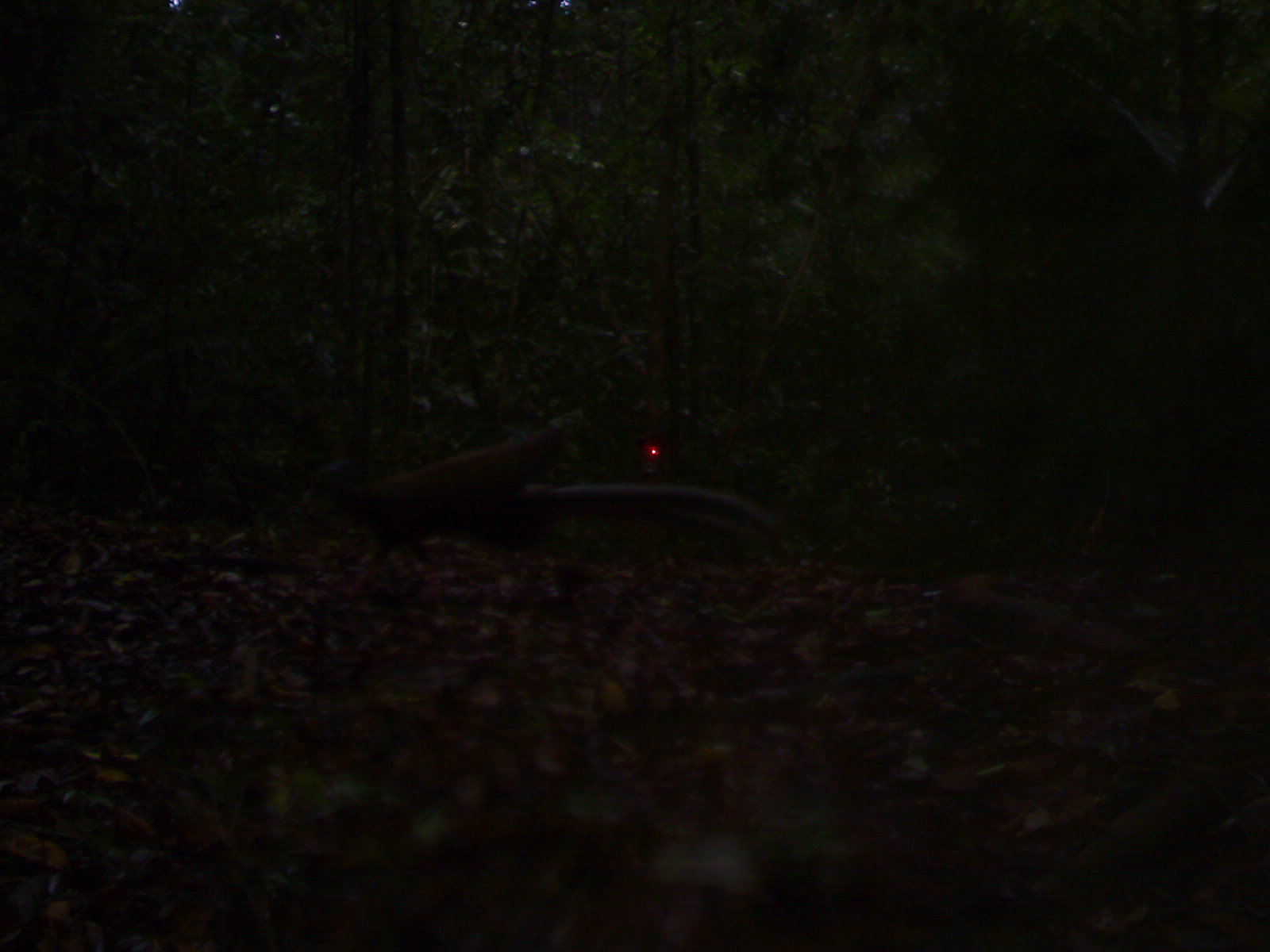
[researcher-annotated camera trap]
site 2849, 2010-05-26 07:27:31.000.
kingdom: Animalia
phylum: Chordata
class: Aves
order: Galliformes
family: Phasianidae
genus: Argusianus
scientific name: Argusianus argus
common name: great argus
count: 1